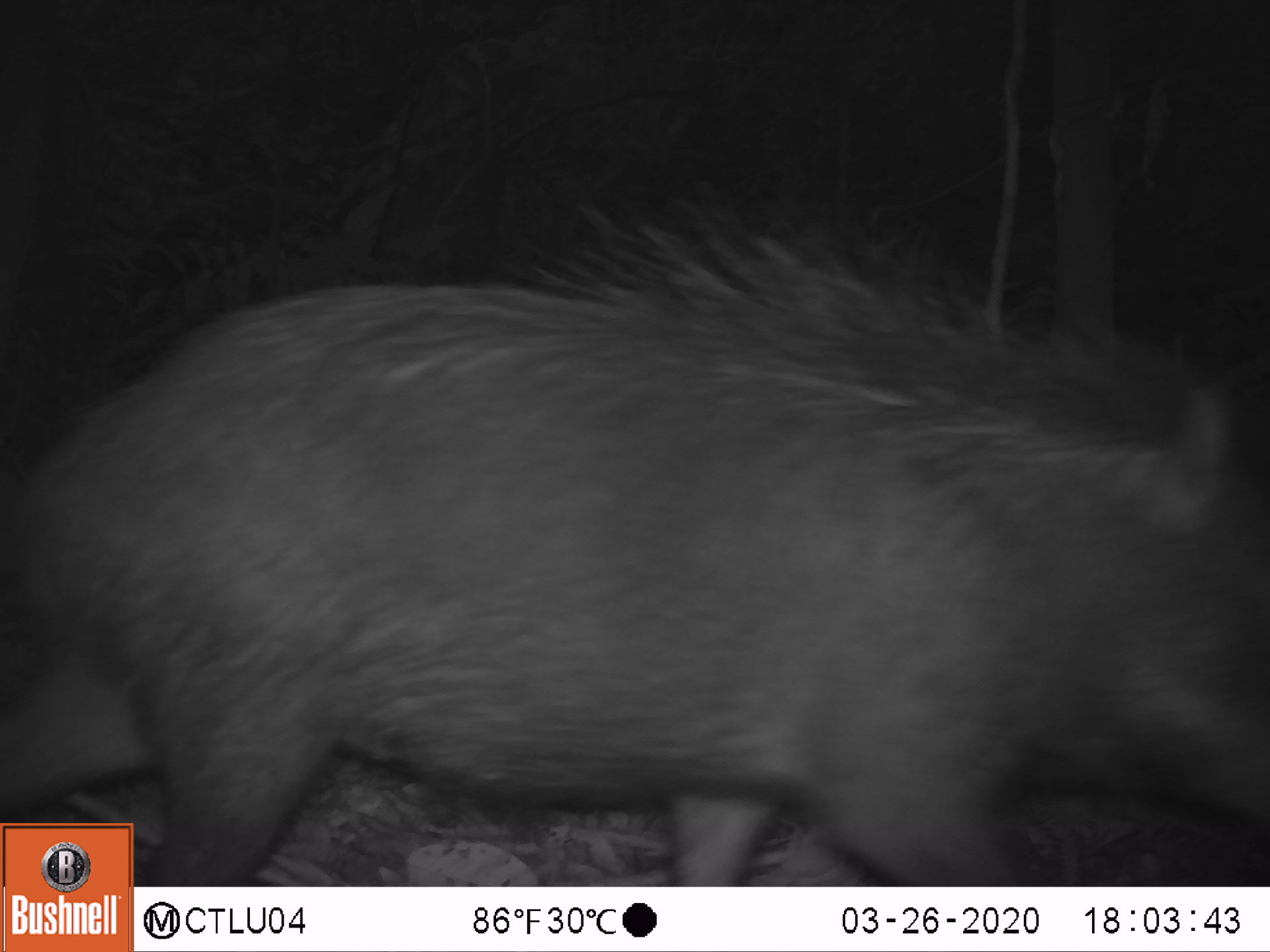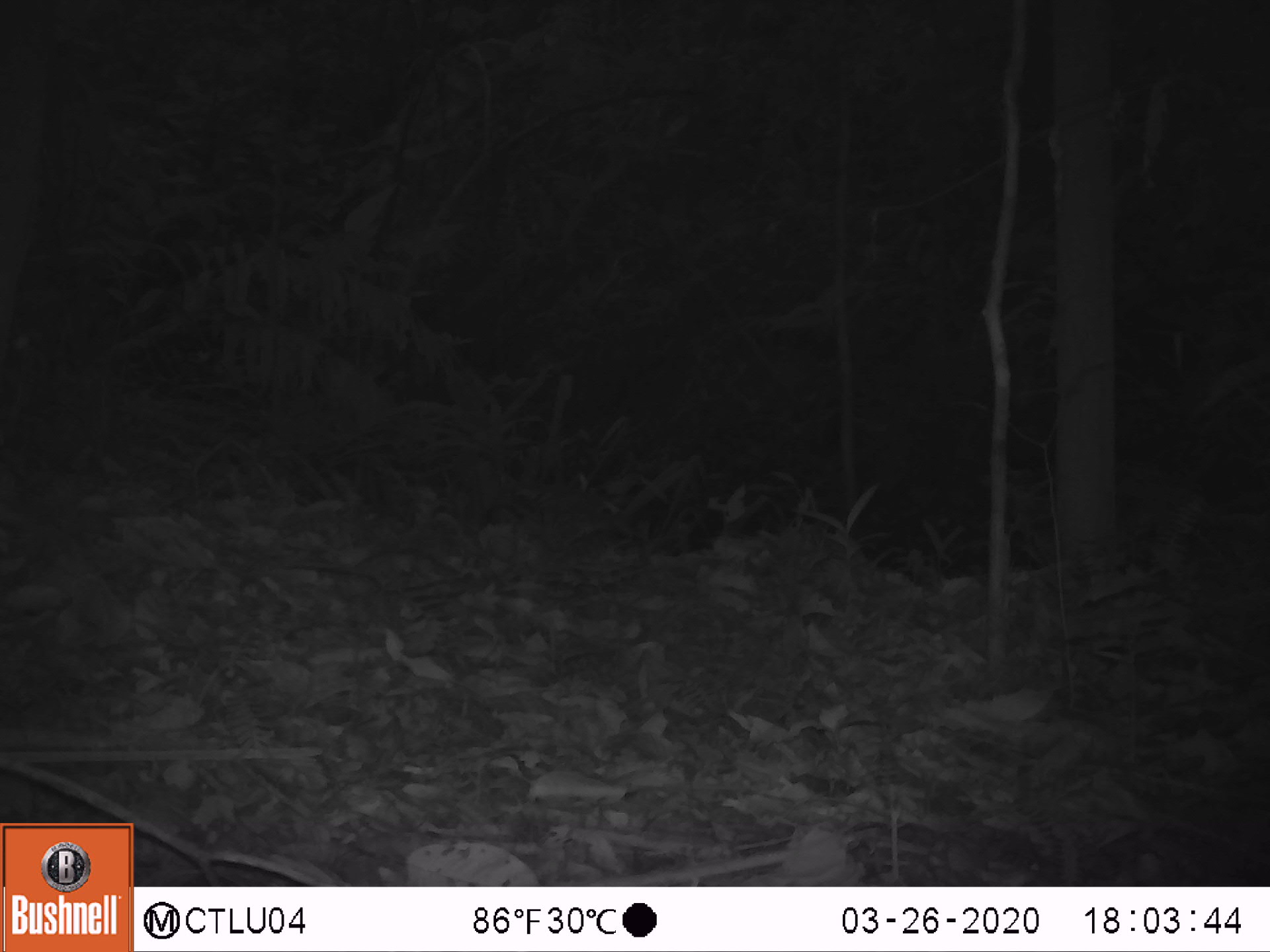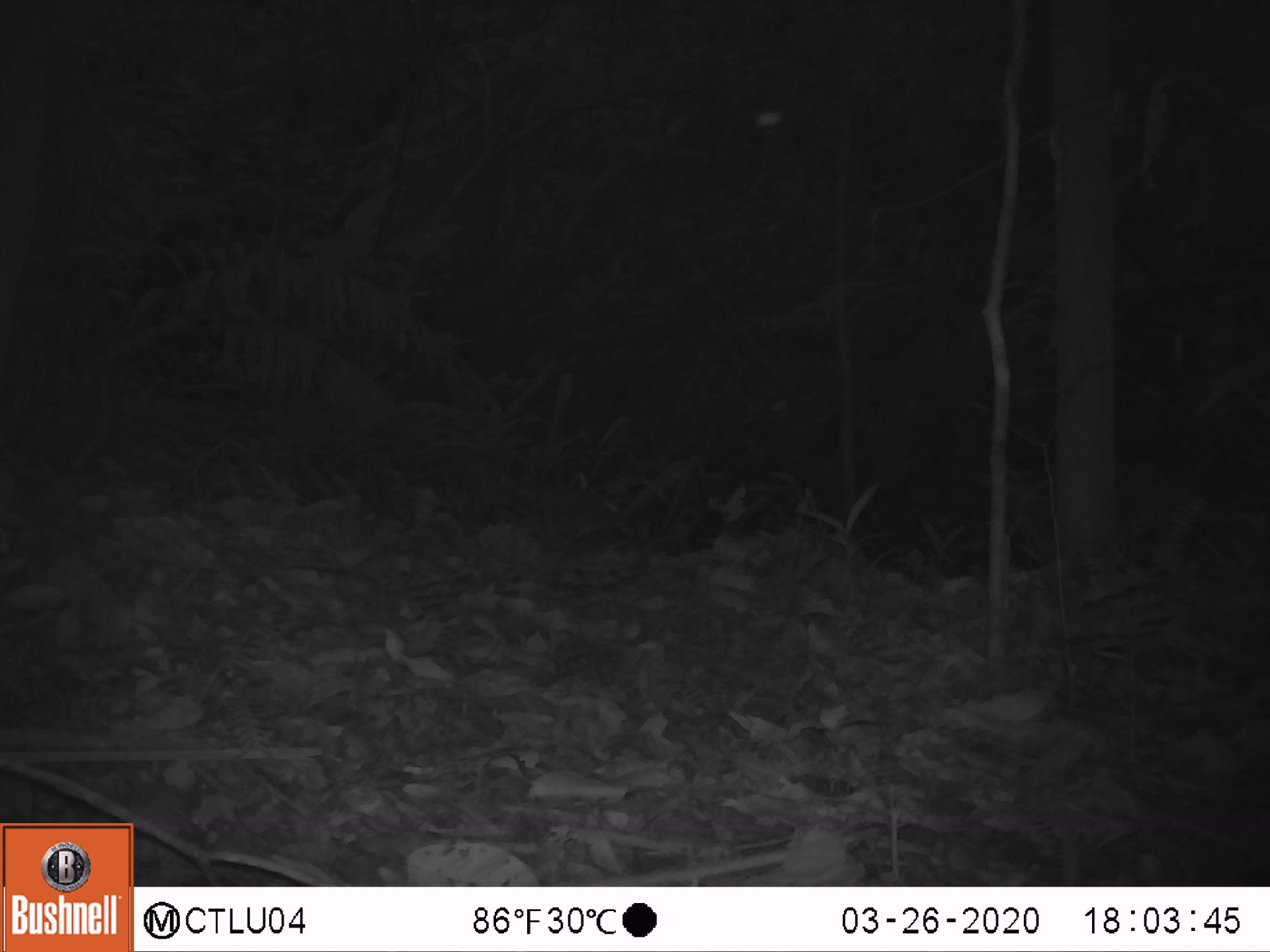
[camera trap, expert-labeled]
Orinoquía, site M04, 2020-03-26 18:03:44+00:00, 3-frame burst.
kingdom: Animalia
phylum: Chordata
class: Mammalia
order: Artiodactyla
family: Tayassuidae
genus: Tayassu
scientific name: Tayassu pecari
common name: white-lipped peccary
White-lipped peccary (Tayassu pecari).